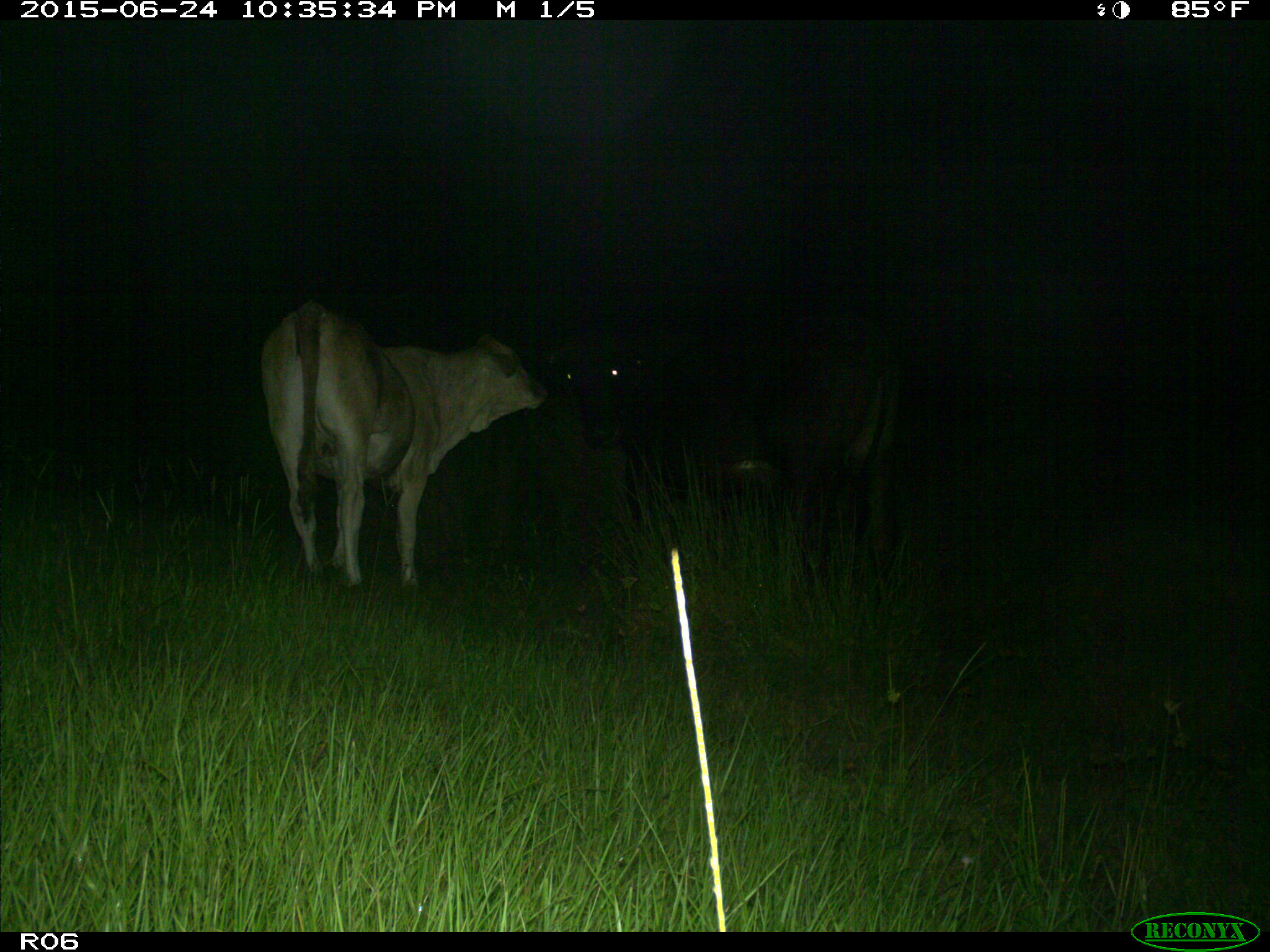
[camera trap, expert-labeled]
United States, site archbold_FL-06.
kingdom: Animalia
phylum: Chordata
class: Mammalia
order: Artiodactyla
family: Bovidae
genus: Bos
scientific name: Bos taurus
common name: domestic cow